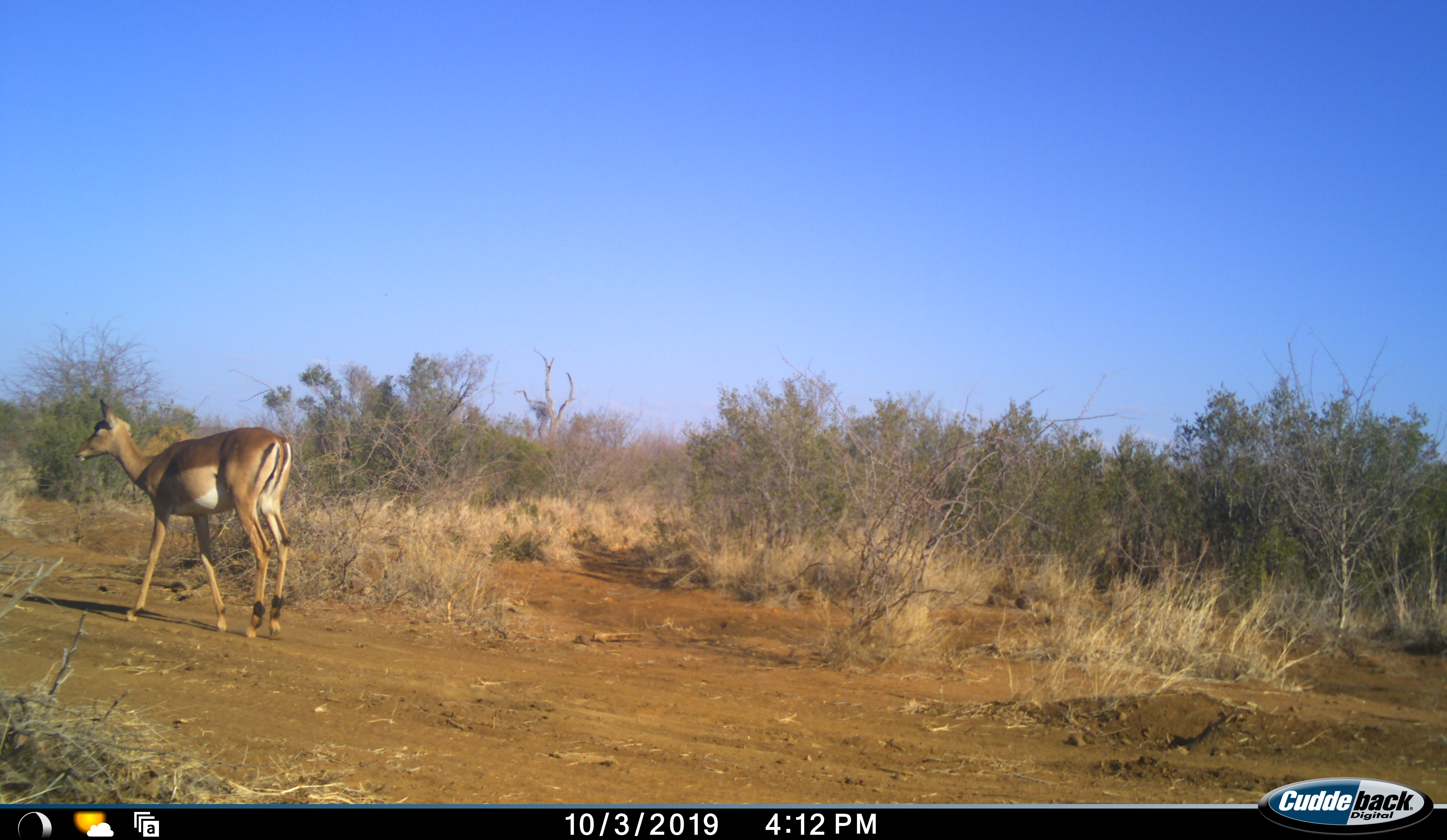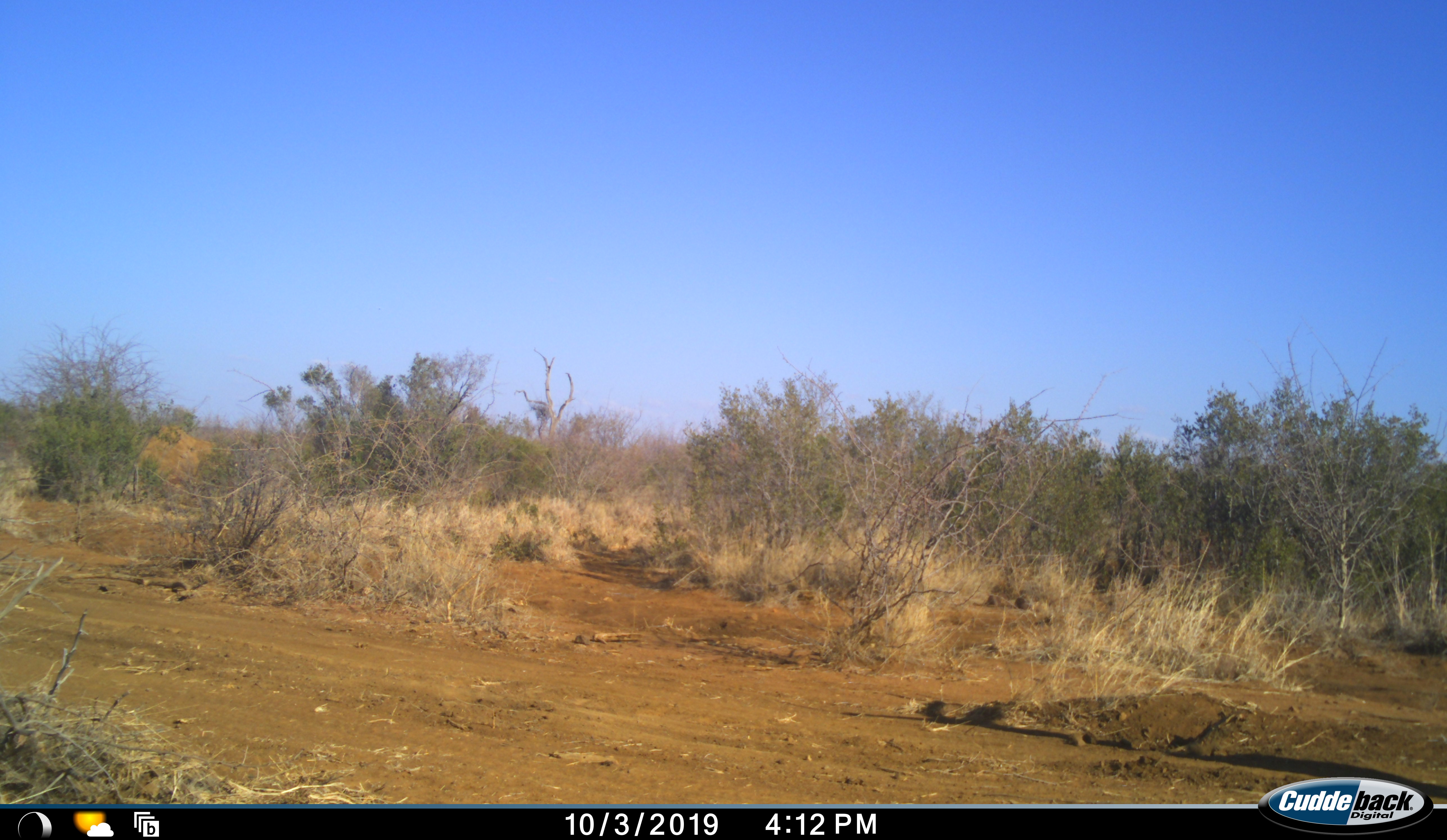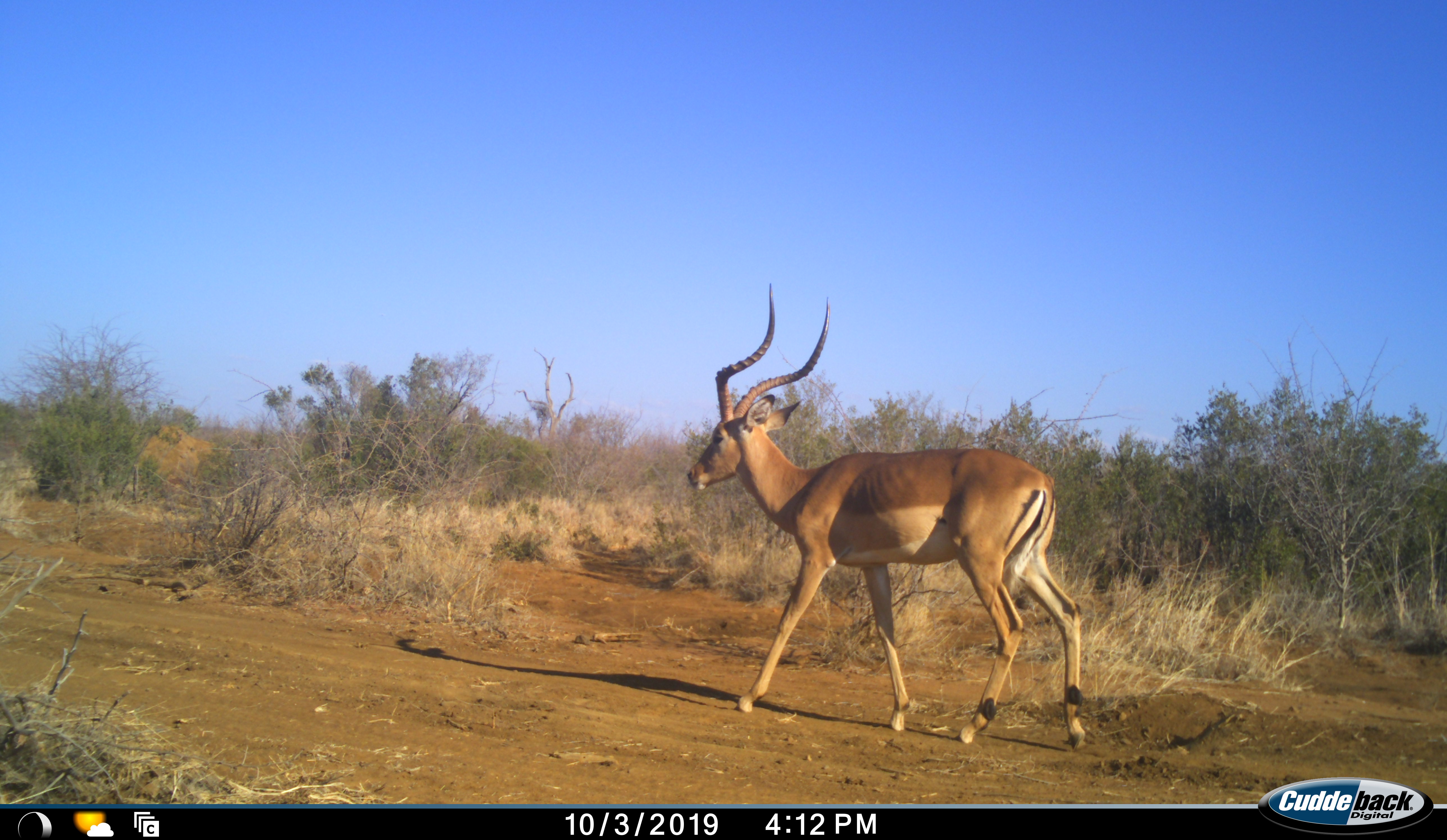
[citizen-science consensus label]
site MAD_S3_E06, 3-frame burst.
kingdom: Animalia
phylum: Chordata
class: Mammalia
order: Artiodactyla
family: Bovidae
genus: Aepyceros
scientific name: Aepyceros melampus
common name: impala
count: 2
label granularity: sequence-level